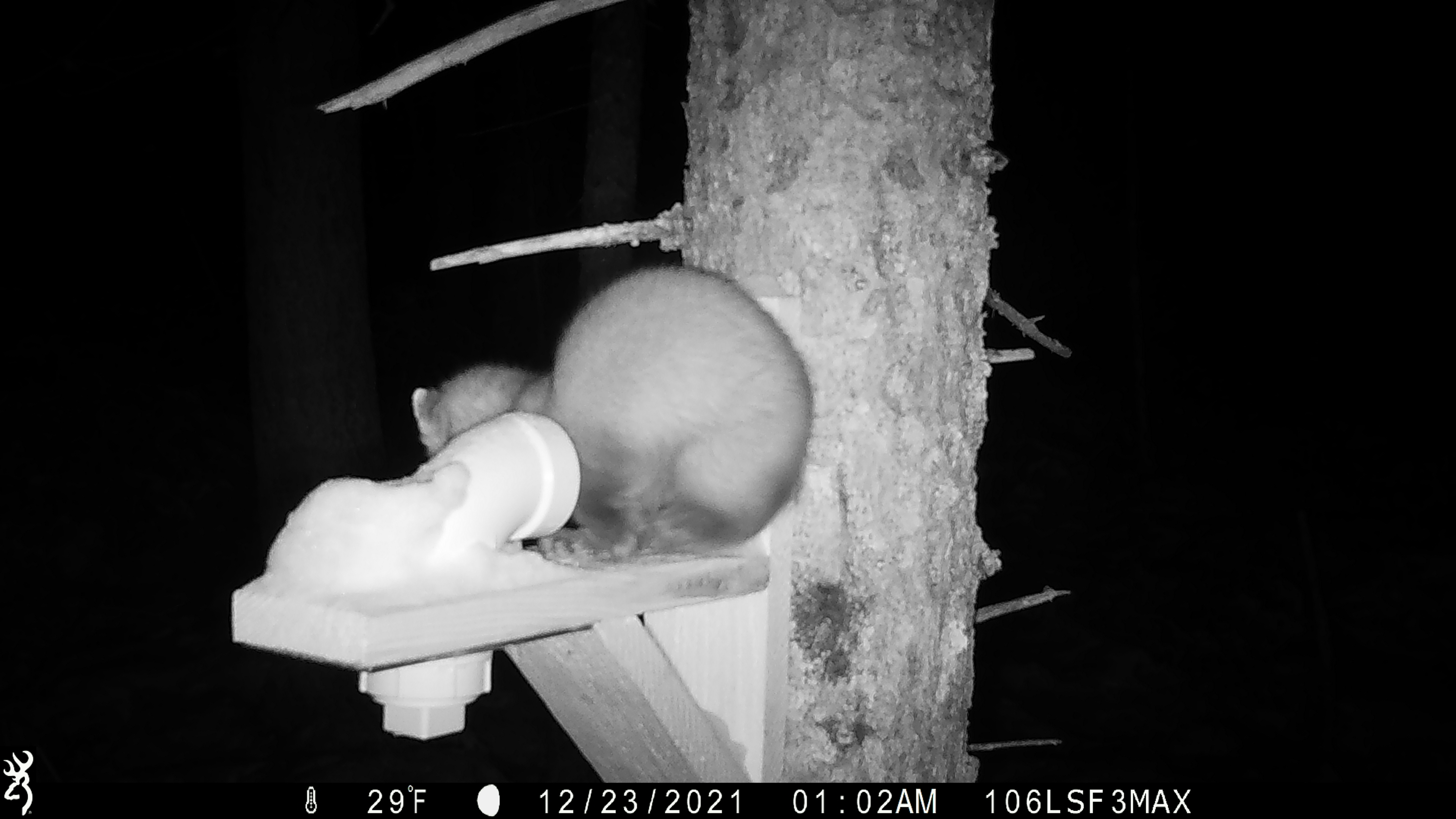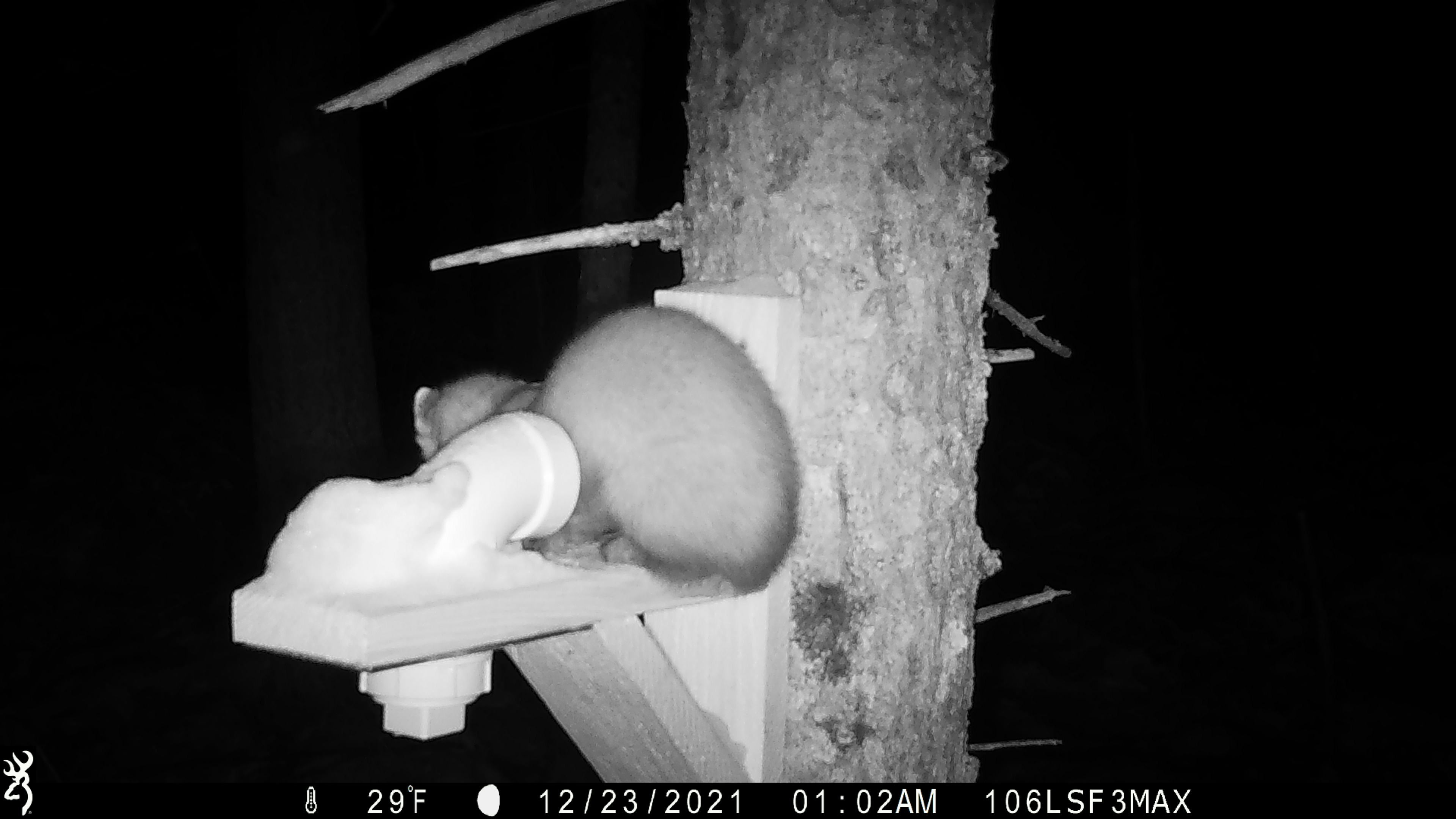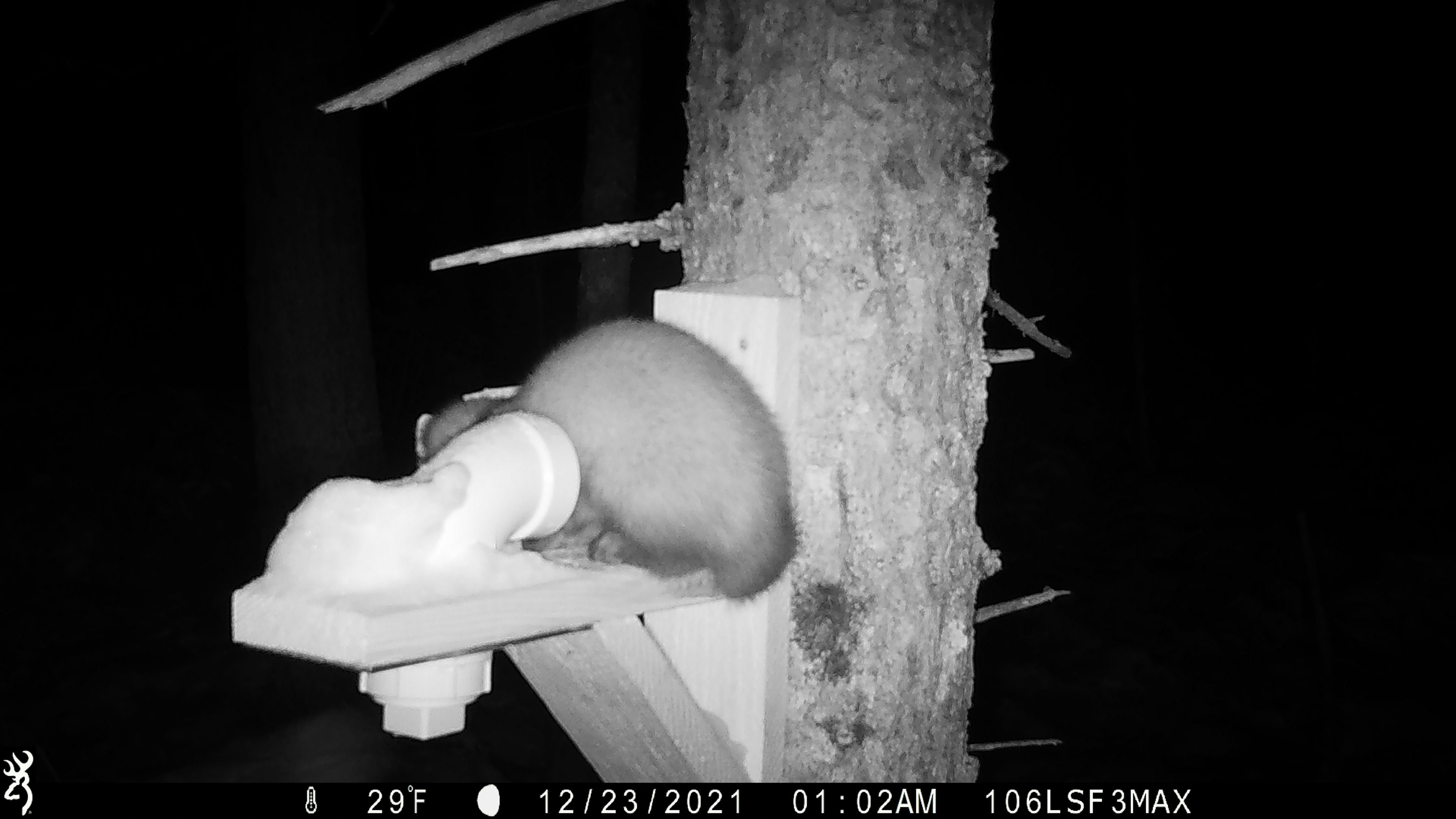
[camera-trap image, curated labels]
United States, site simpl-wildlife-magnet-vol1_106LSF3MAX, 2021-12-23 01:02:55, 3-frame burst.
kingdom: Animalia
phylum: Chordata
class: Mammalia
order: Carnivora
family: Mustelidae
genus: Martes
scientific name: Martes americana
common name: american marten